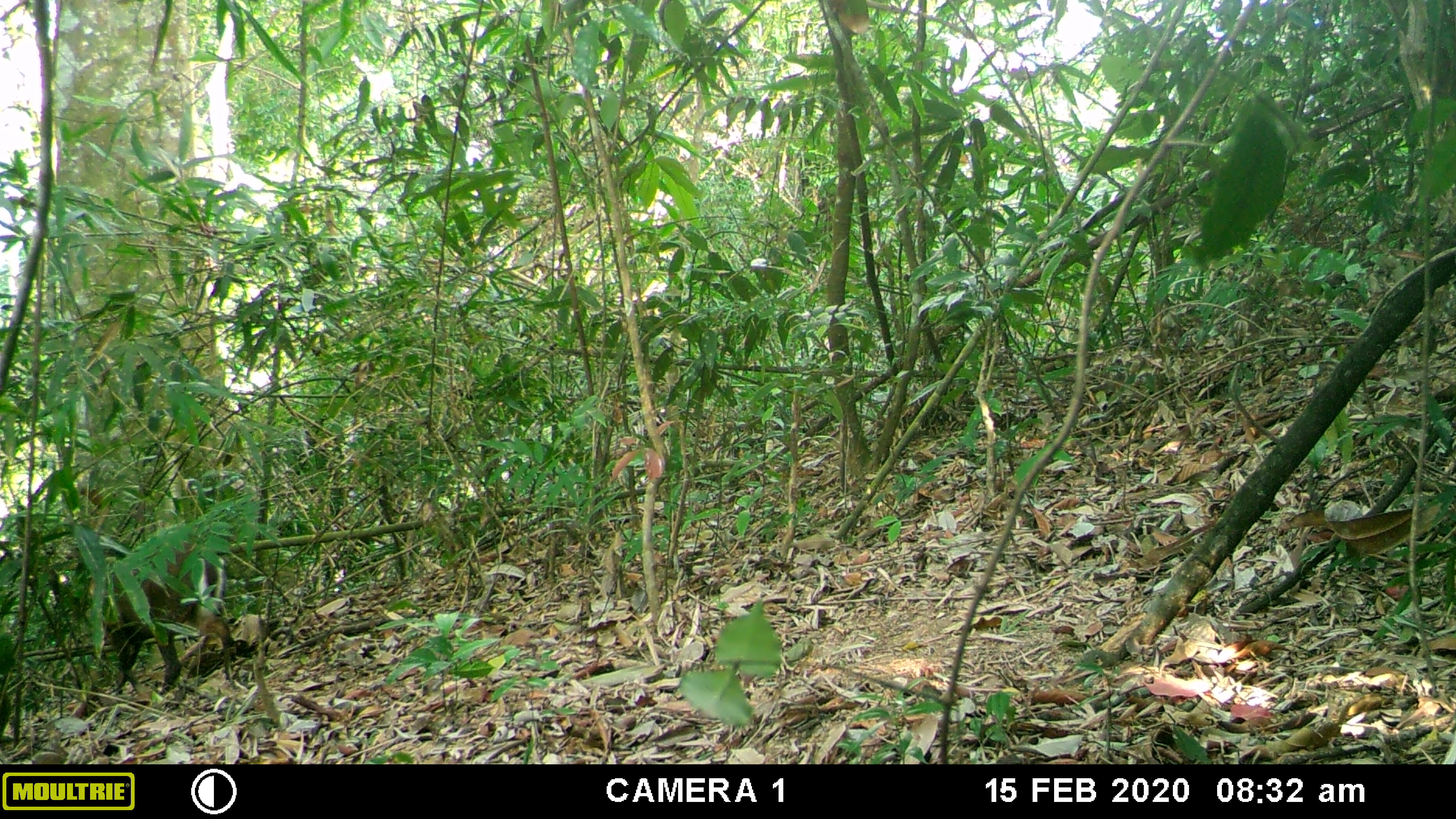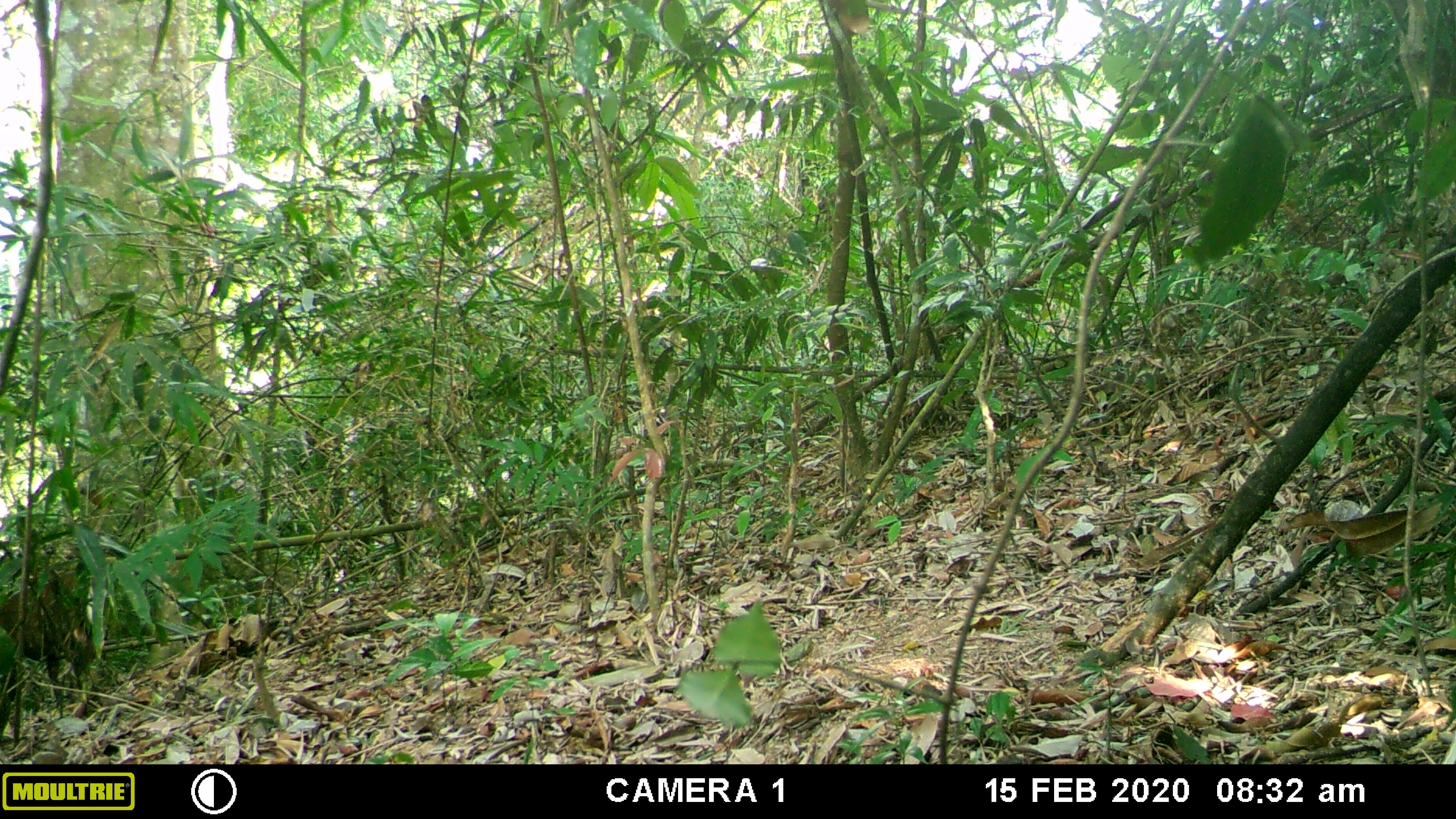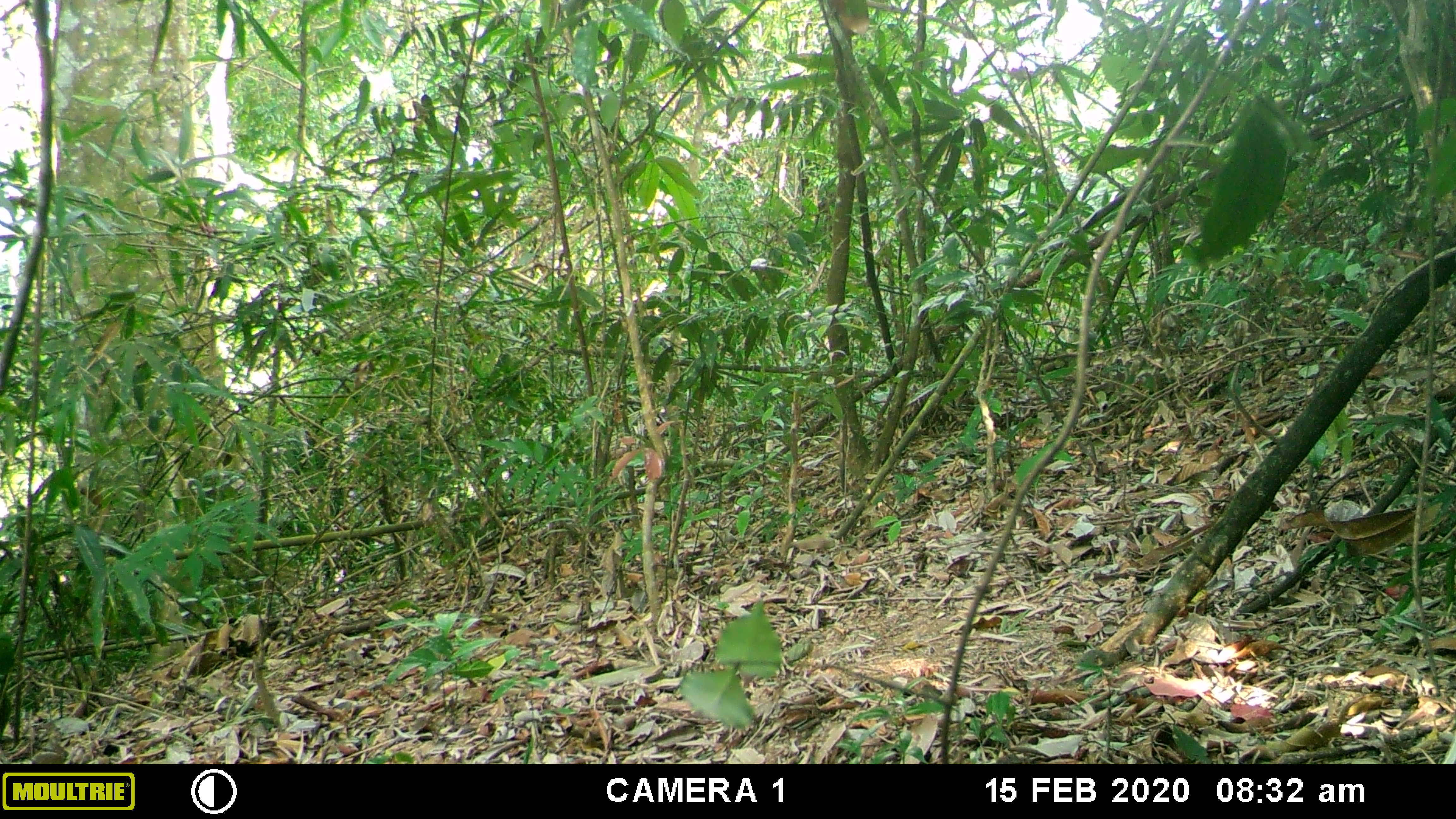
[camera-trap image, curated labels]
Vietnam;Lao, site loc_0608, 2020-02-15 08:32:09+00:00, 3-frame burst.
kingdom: Animalia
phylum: Chordata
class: Mammalia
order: Artiodactyla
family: Cervidae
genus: Muntiacus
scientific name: Muntiacus rooseveltorum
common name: roosevelt's muntjac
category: roosevelts muntjac group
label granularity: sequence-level